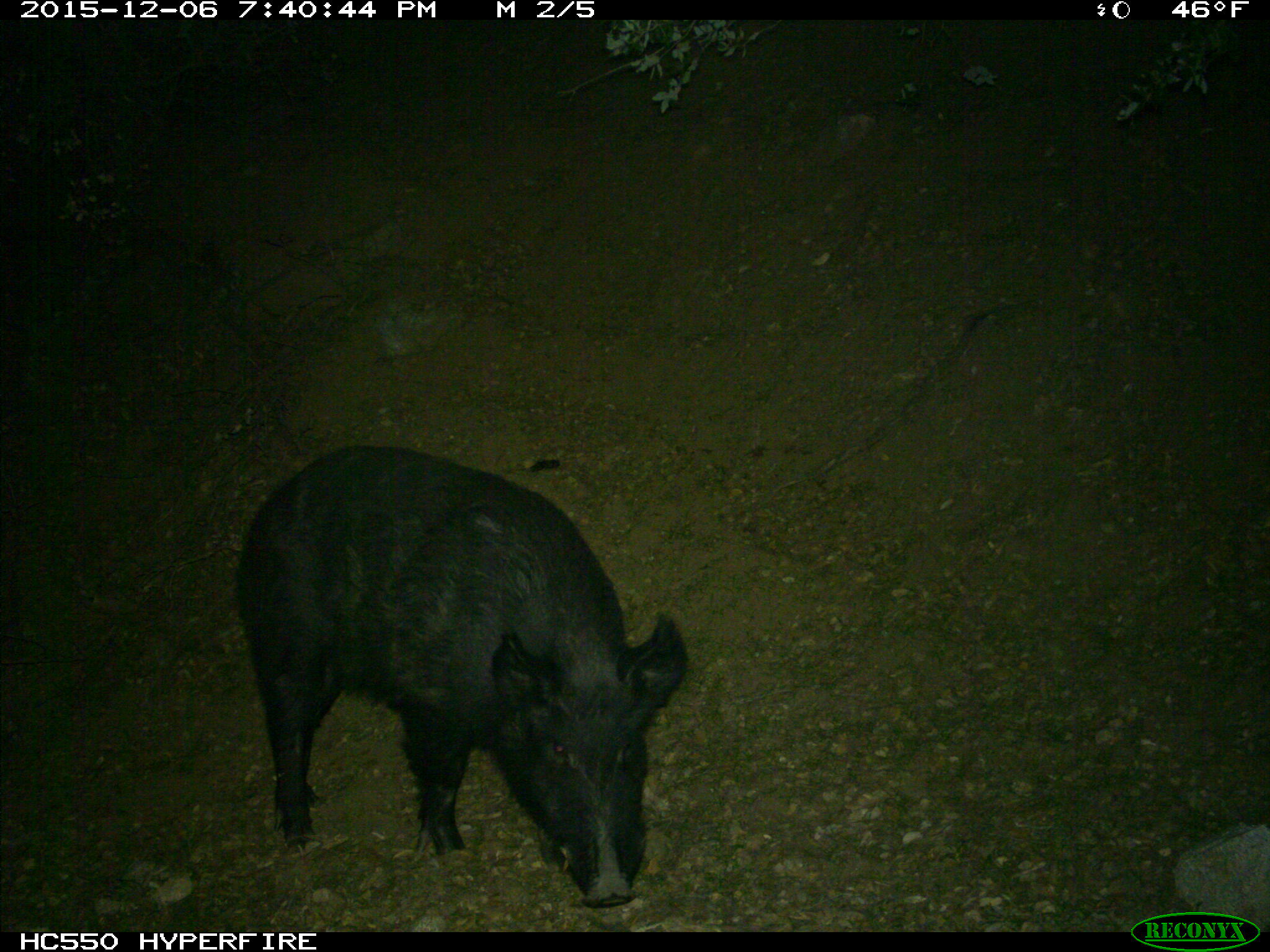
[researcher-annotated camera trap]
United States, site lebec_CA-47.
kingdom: Animalia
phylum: Chordata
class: Mammalia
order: Artiodactyla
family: Suidae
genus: Sus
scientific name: Sus scrofa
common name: wild boar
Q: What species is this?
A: Sus scrofa (wild boar).